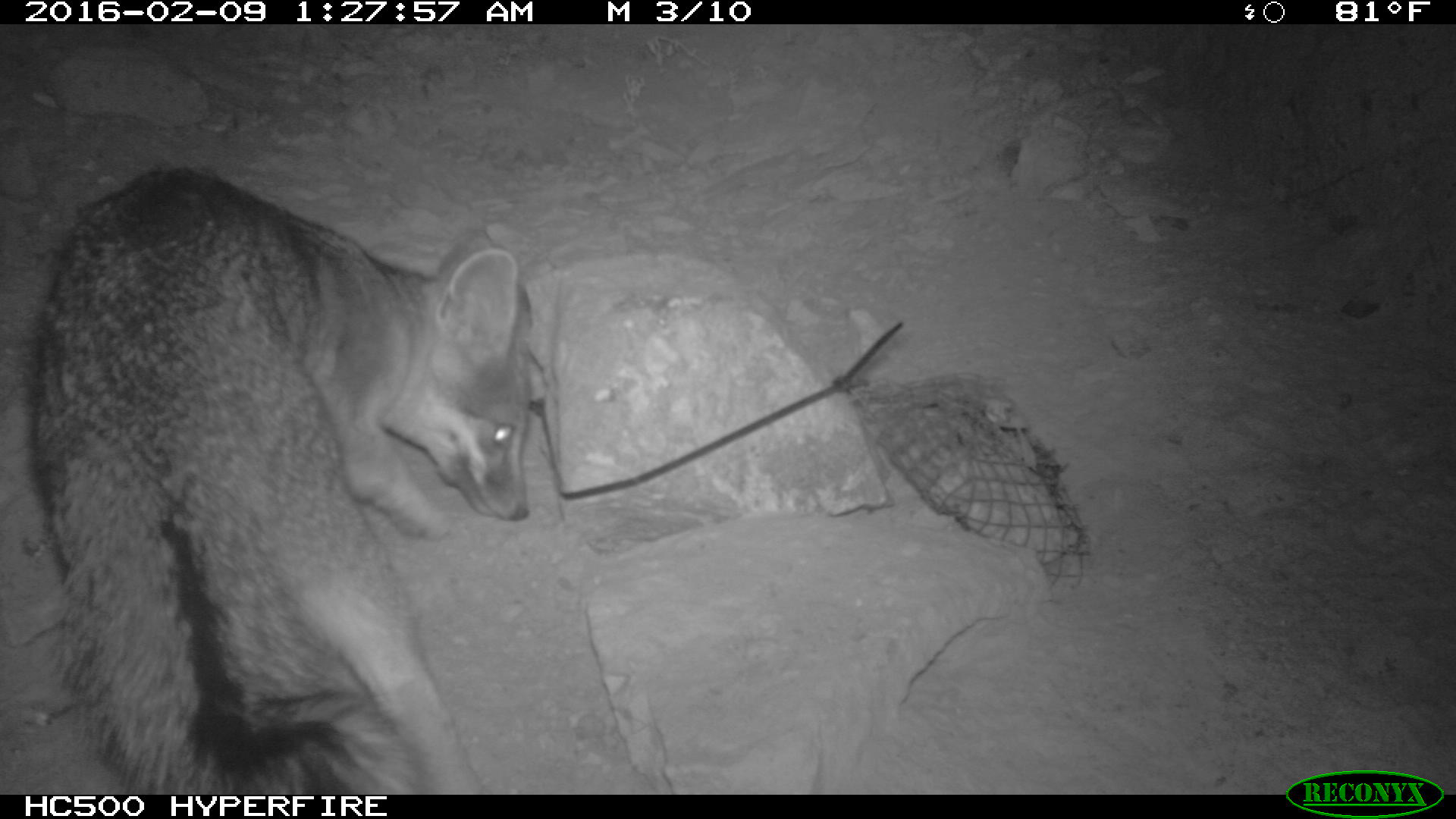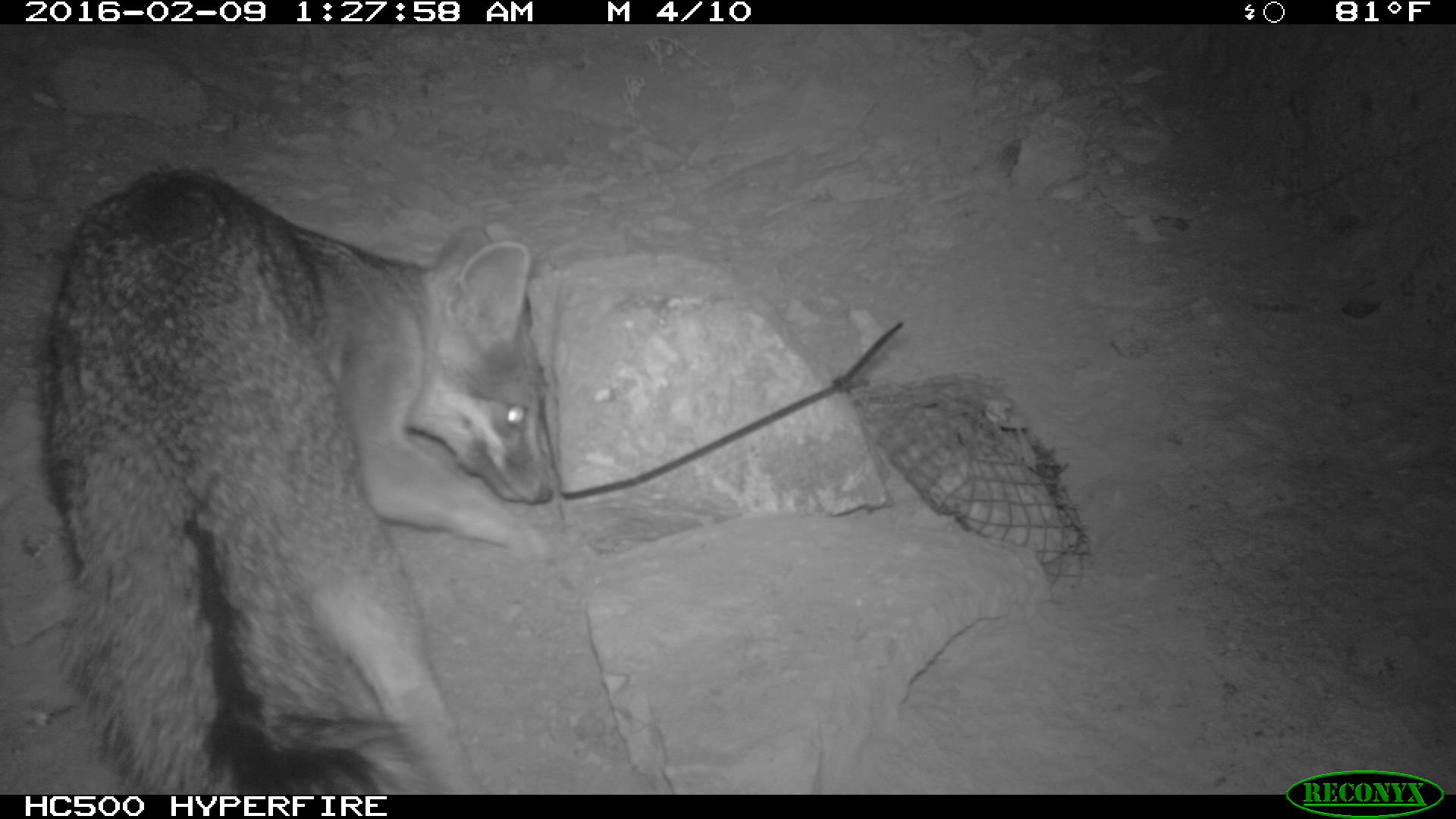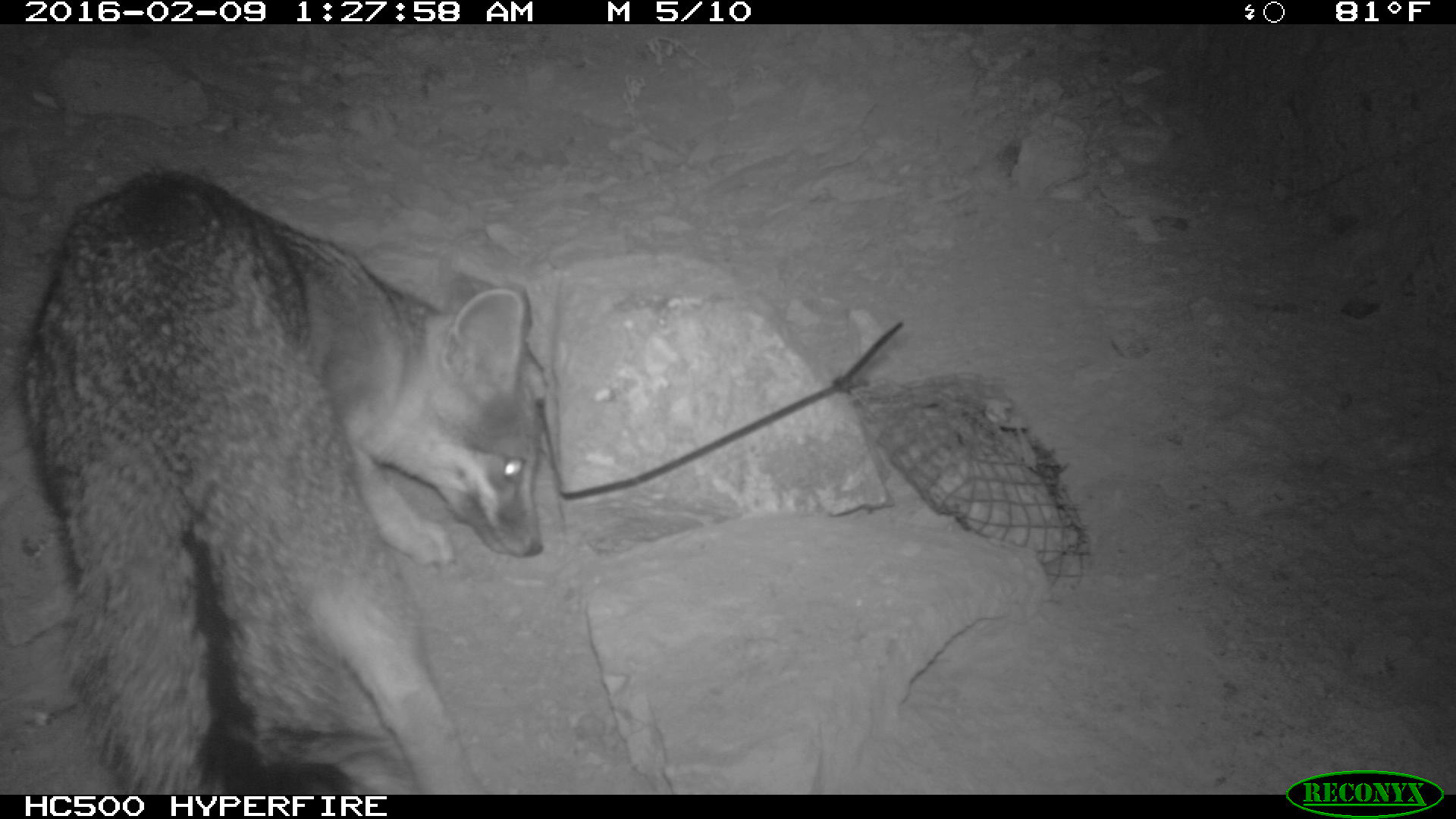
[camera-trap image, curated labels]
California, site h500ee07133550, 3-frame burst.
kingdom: Animalia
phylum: Chordata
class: Mammalia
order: Carnivora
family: Canidae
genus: Urocyon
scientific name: Urocyon littoralis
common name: island fox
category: fox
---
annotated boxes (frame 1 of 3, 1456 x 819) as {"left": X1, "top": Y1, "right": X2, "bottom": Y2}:
fox: {"left": 30, "top": 164, "right": 545, "bottom": 793}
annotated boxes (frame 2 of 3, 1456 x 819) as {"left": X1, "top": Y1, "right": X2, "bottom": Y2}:
fox: {"left": 38, "top": 161, "right": 561, "bottom": 792}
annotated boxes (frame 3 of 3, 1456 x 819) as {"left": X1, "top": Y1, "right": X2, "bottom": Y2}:
fox: {"left": 22, "top": 163, "right": 542, "bottom": 795}